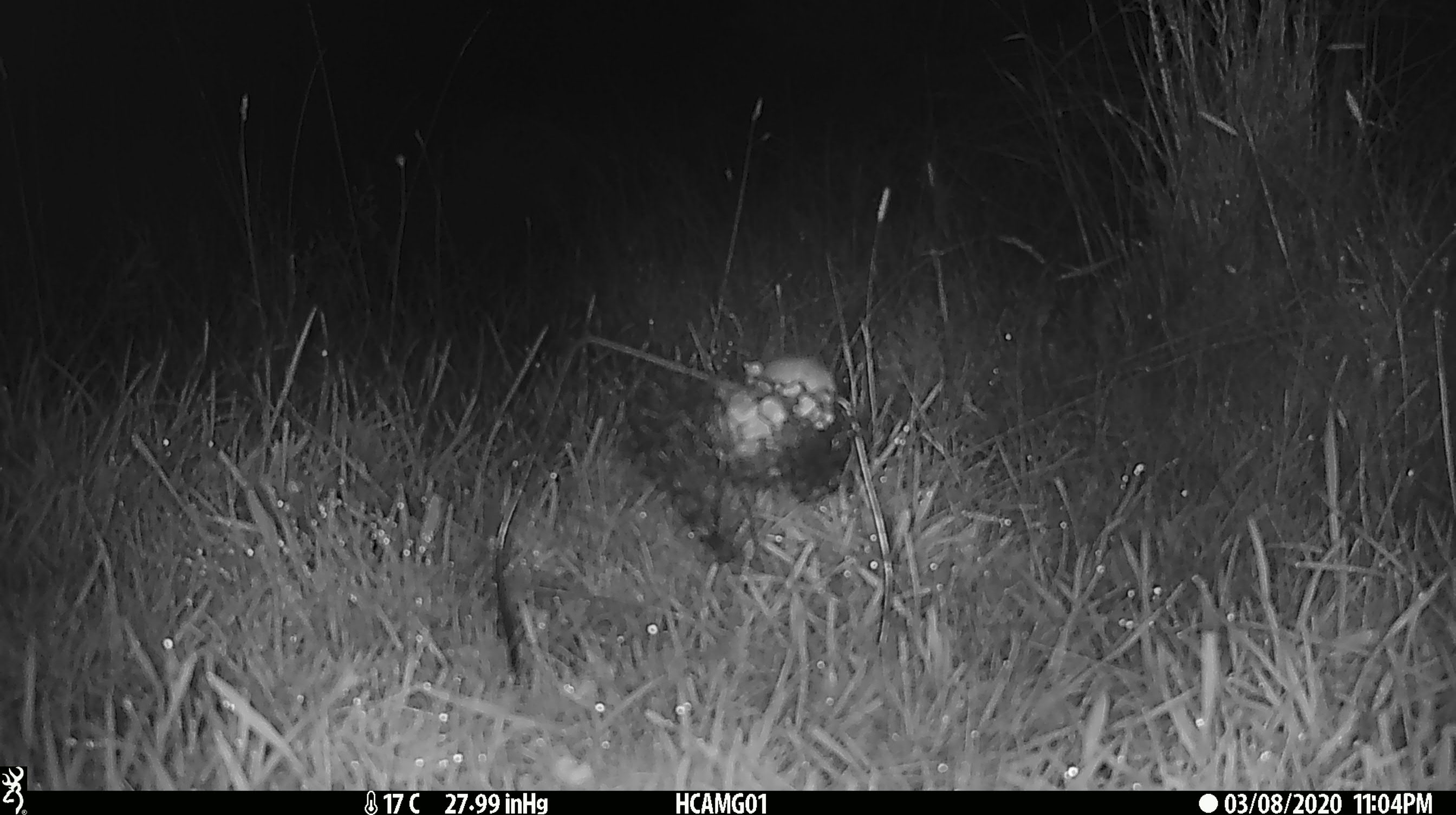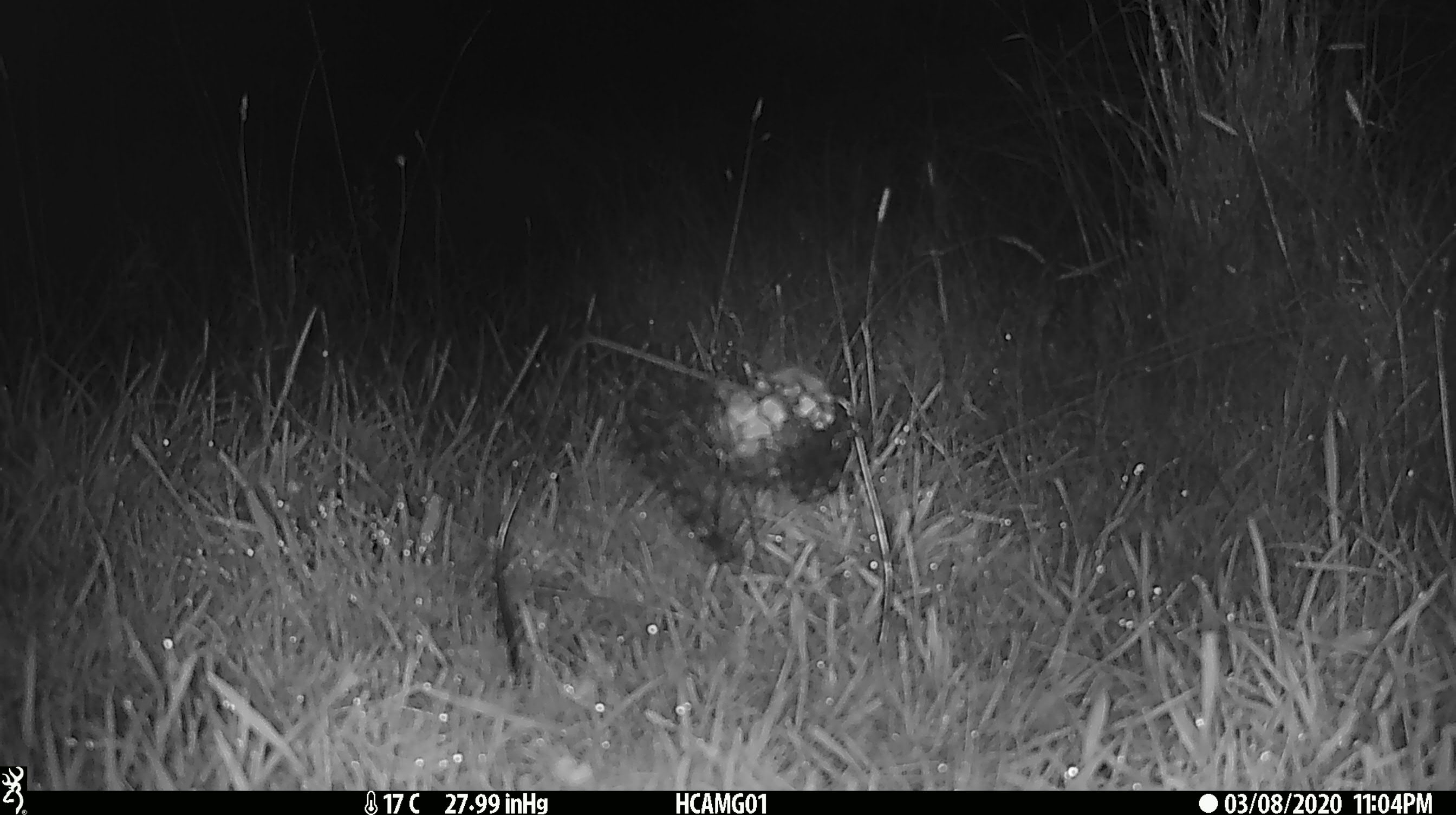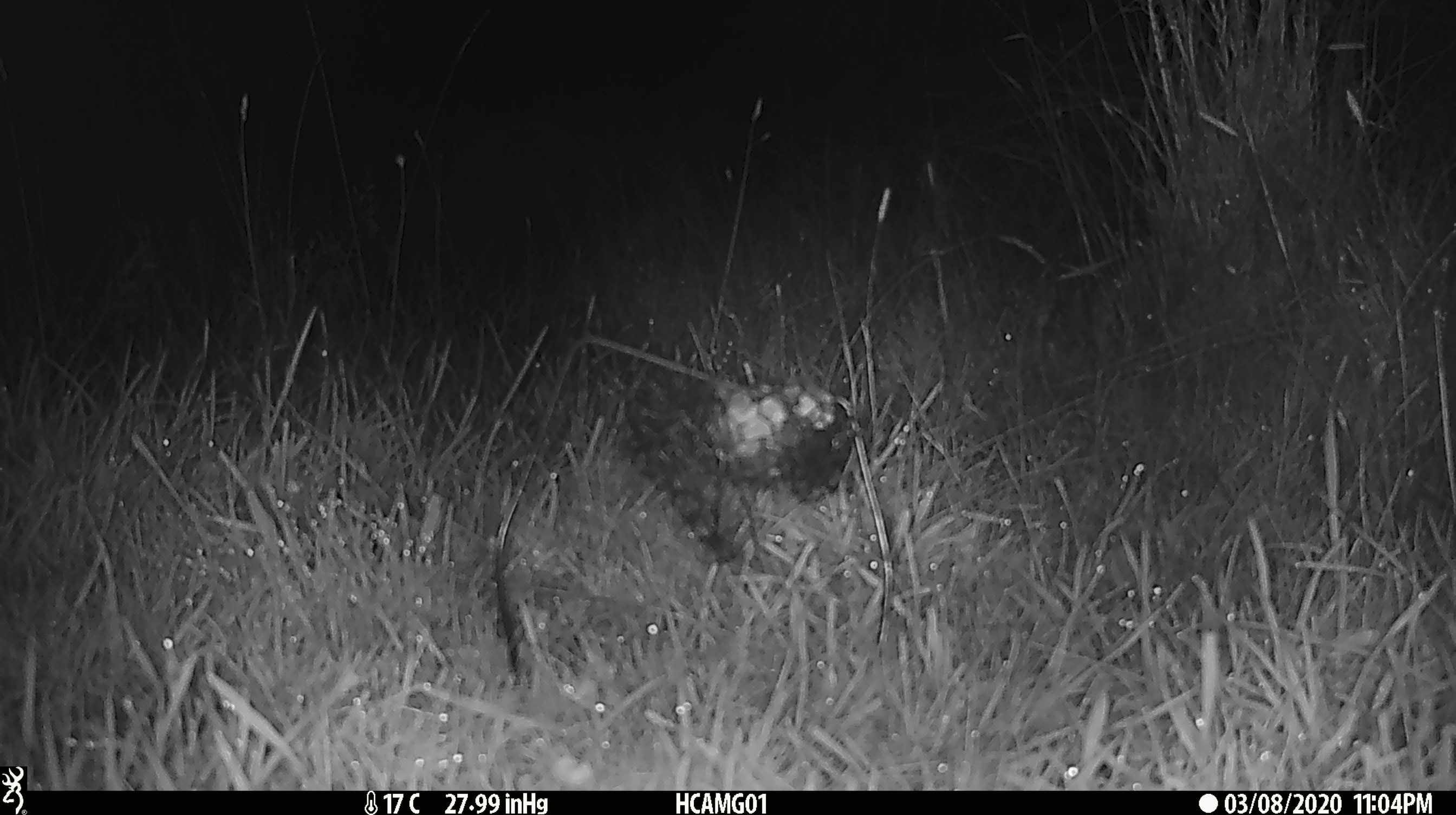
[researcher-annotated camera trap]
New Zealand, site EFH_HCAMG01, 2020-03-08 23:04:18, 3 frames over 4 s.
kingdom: Animalia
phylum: Chordata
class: Mammalia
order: Rodentia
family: Muridae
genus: Mus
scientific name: Mus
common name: mouse